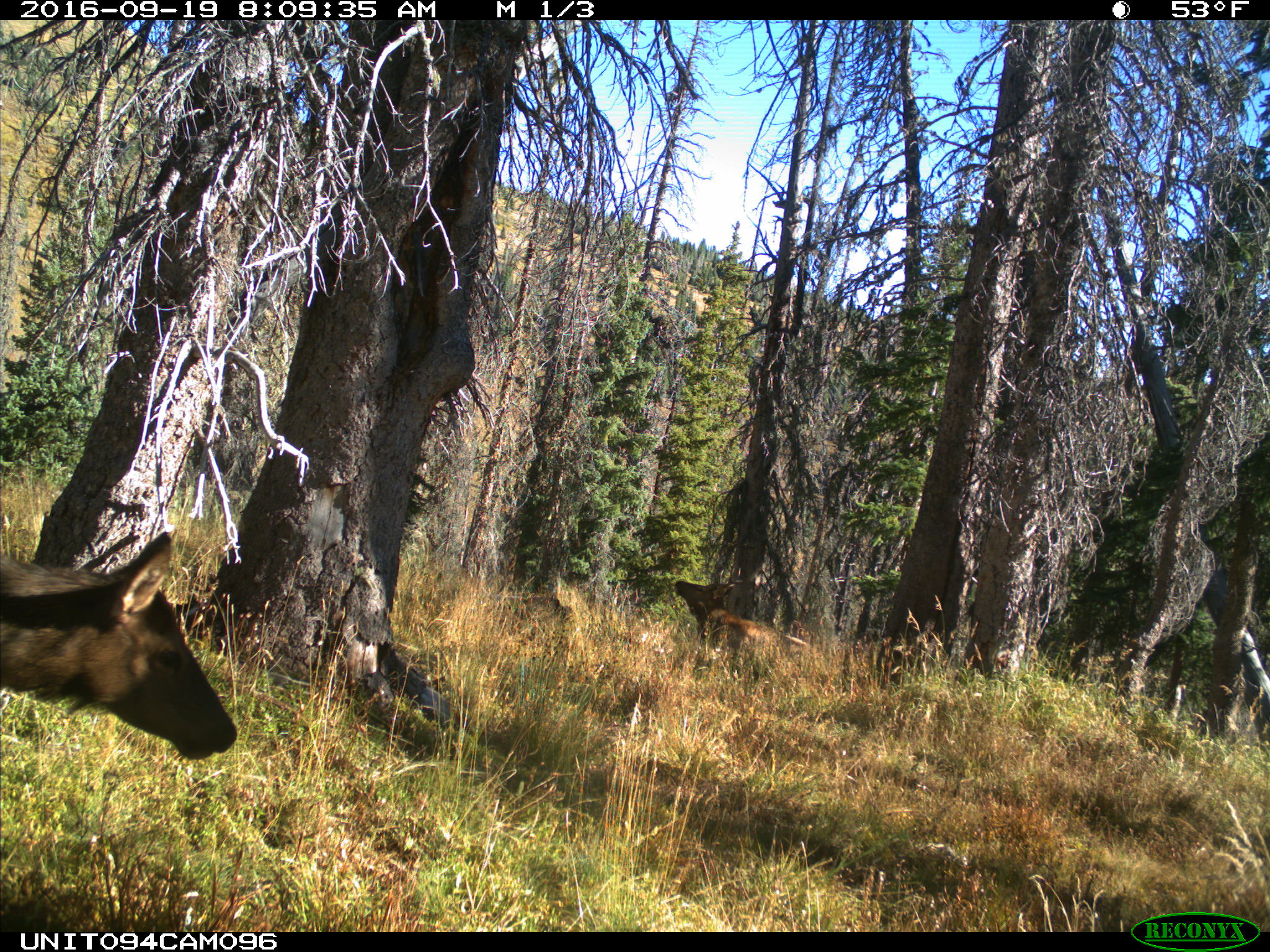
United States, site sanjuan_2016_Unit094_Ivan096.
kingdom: Animalia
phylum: Chordata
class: Mammalia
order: Artiodactyla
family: Cervidae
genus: Cervus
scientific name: Cervus elaphus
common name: red deer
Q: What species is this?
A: Cervus elaphus (red deer).